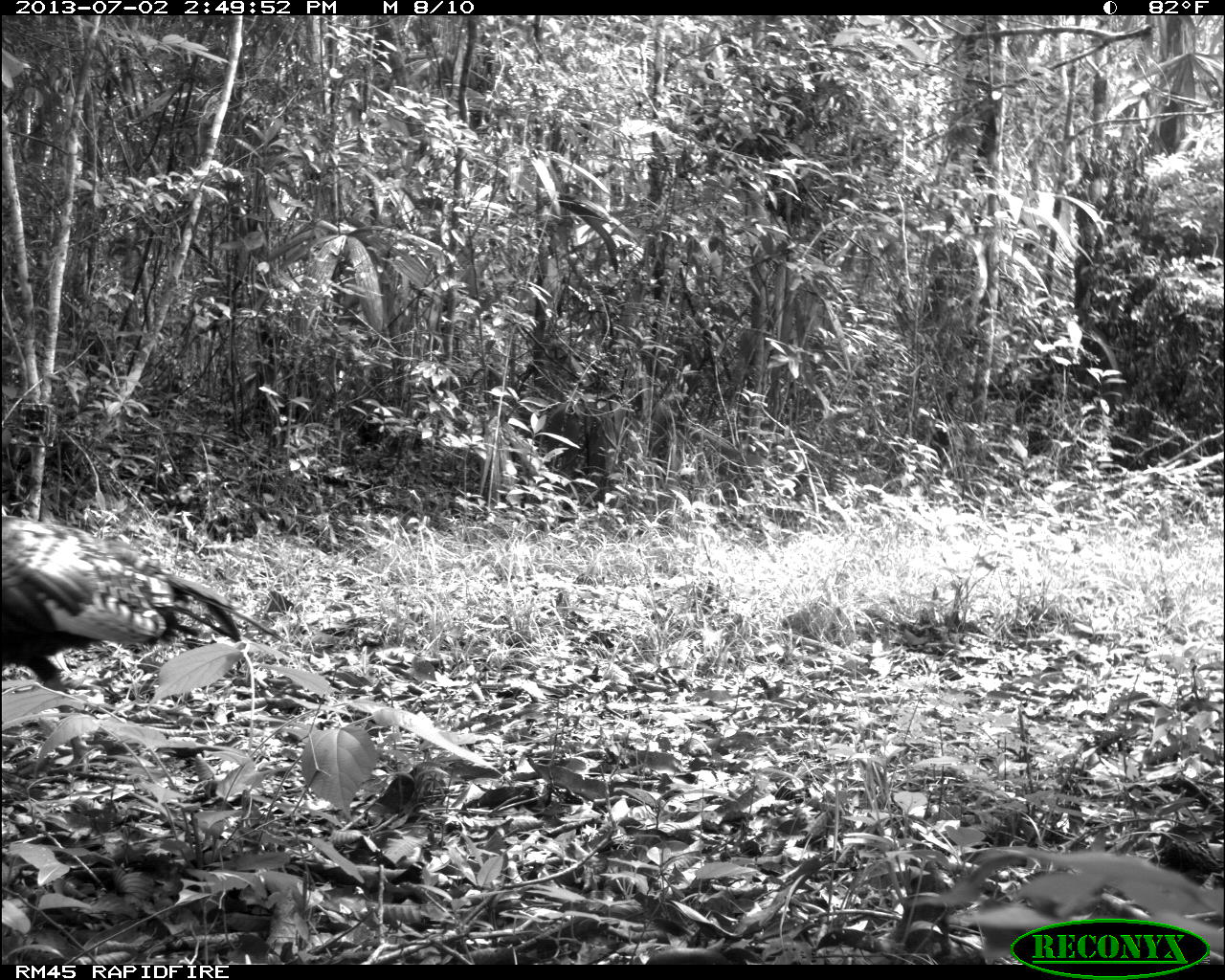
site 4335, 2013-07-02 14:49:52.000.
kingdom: Animalia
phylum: Chordata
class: Aves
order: Galliformes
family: Phasianidae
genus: Meleagris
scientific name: Meleagris ocellata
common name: ocellated turkey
Meleagris ocellata (ocellated turkey), count 1, sex female.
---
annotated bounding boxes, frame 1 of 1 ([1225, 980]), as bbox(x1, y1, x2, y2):
meleagris ocellata: bbox(1, 514, 284, 774)